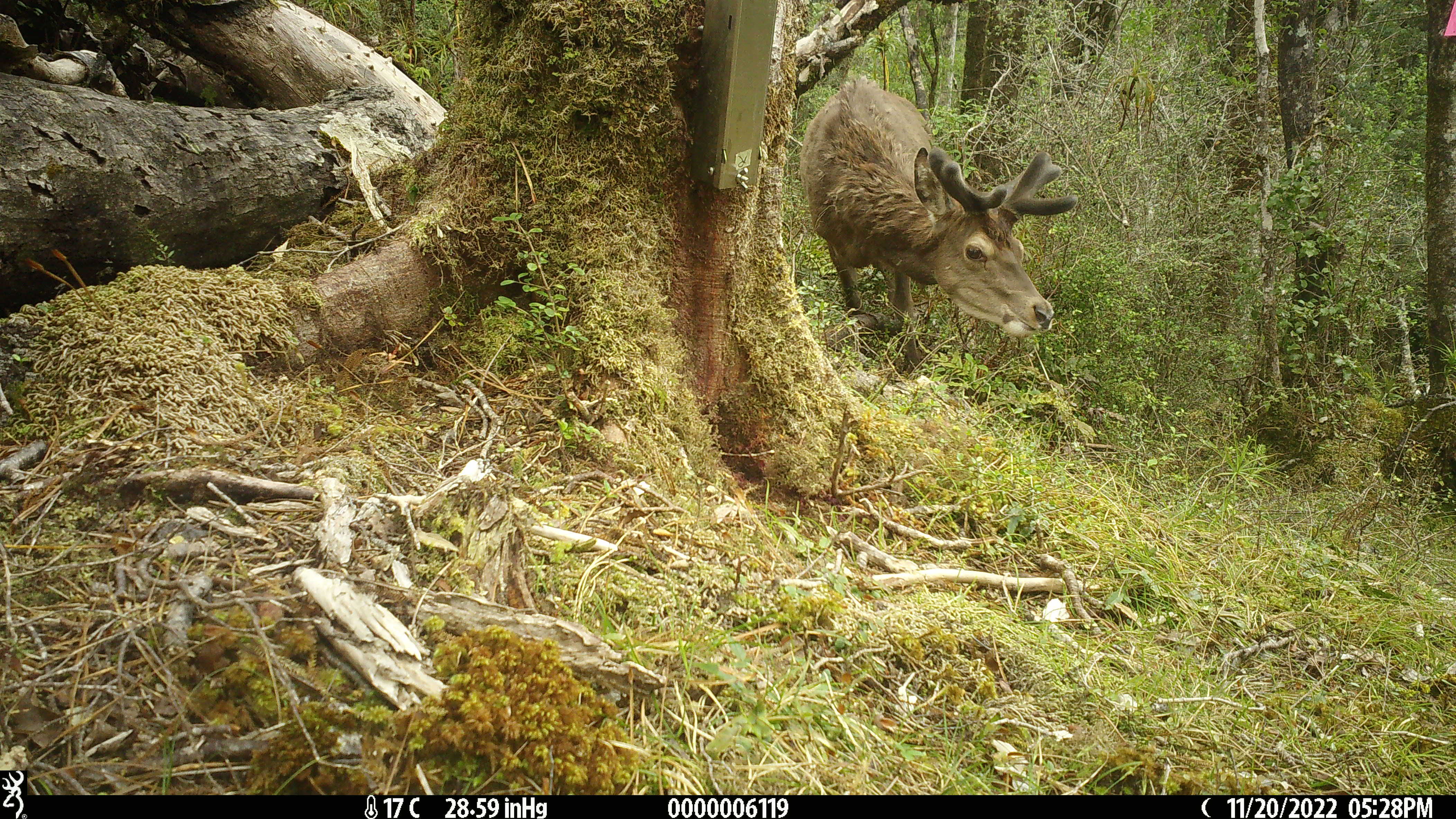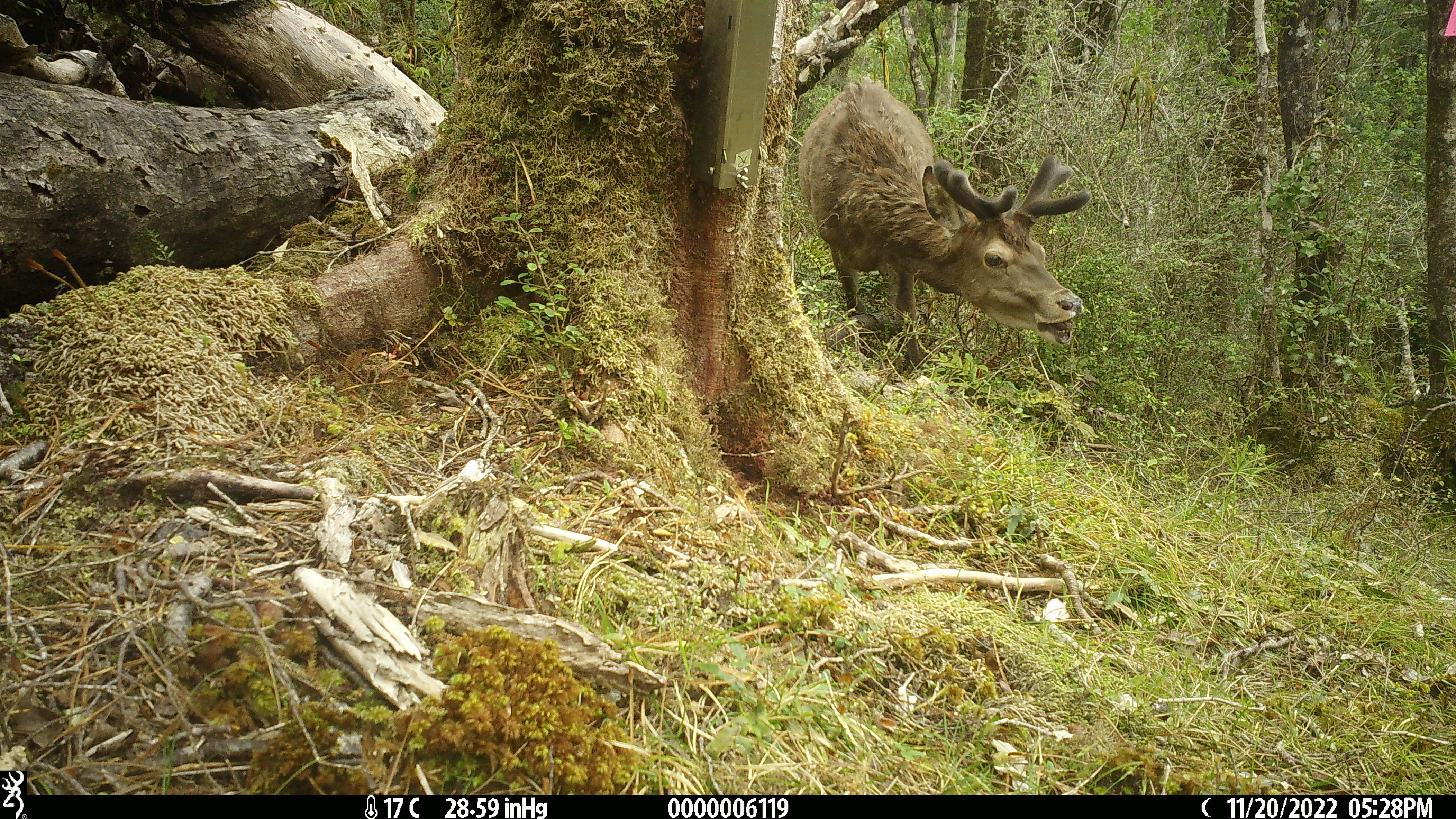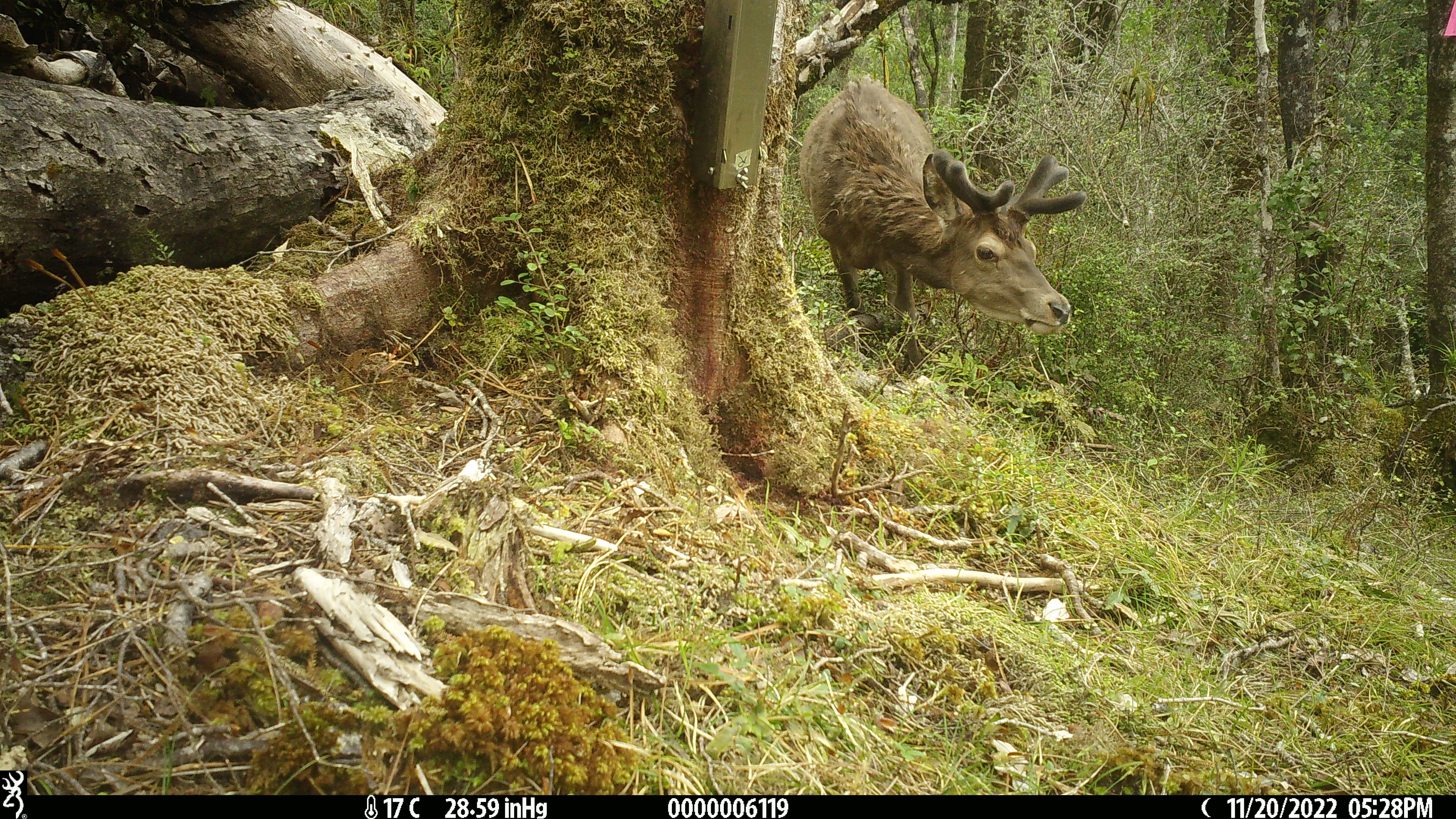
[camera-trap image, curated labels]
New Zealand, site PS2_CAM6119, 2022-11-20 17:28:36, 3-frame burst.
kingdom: Animalia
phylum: Chordata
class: Mammalia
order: Artiodactyla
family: Cervidae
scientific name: Cervidae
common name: deer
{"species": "deer (Cervidae)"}